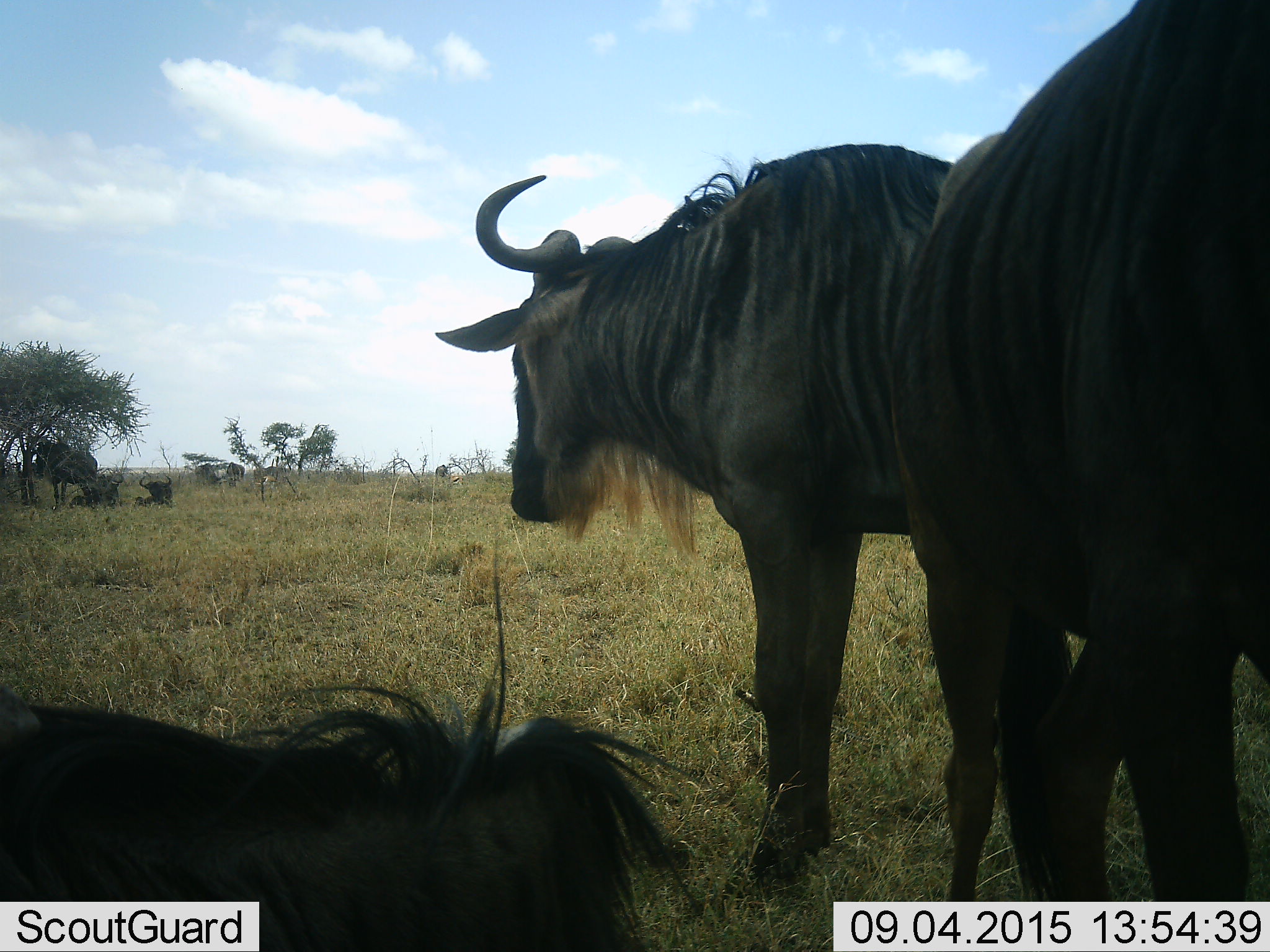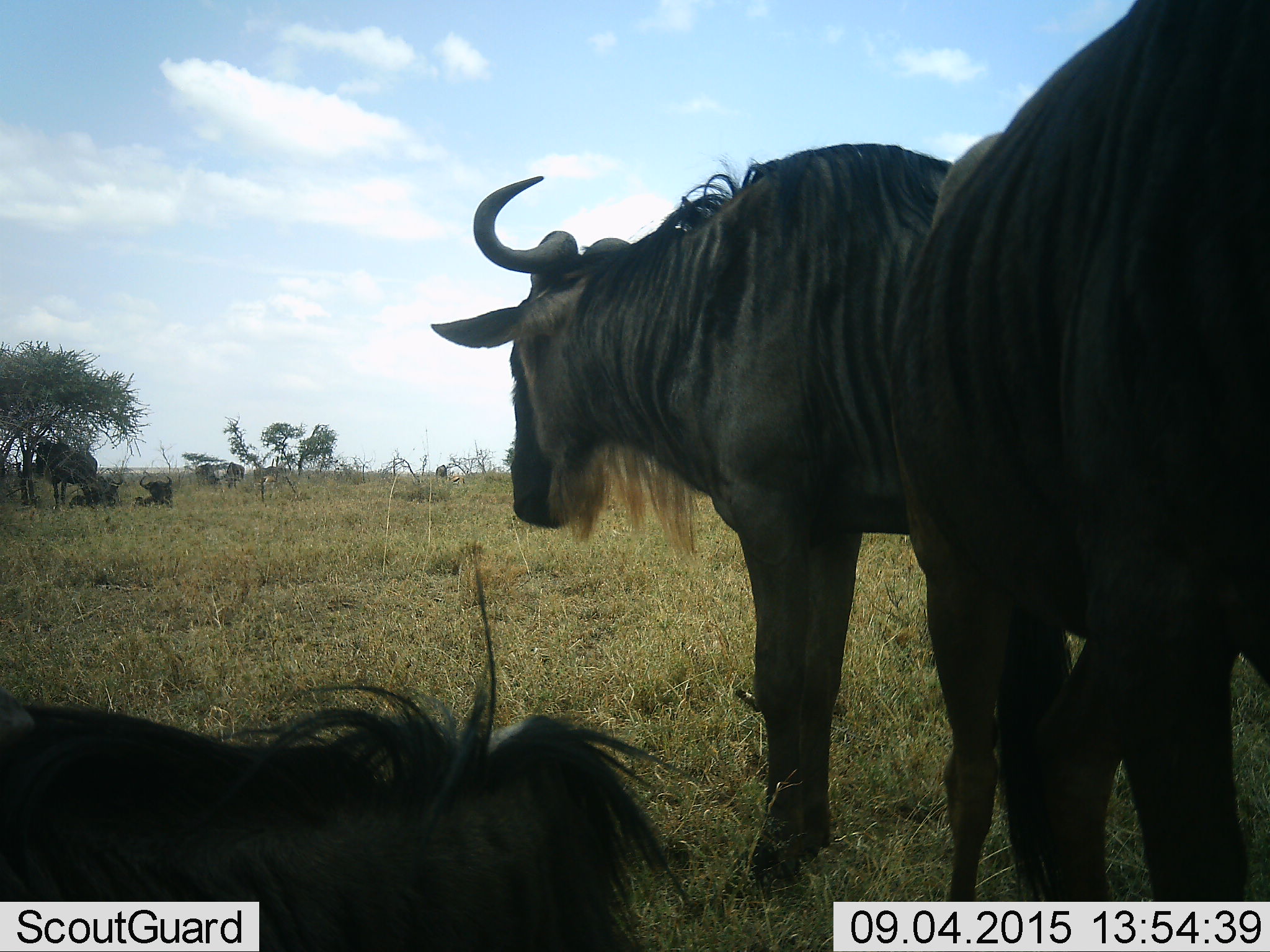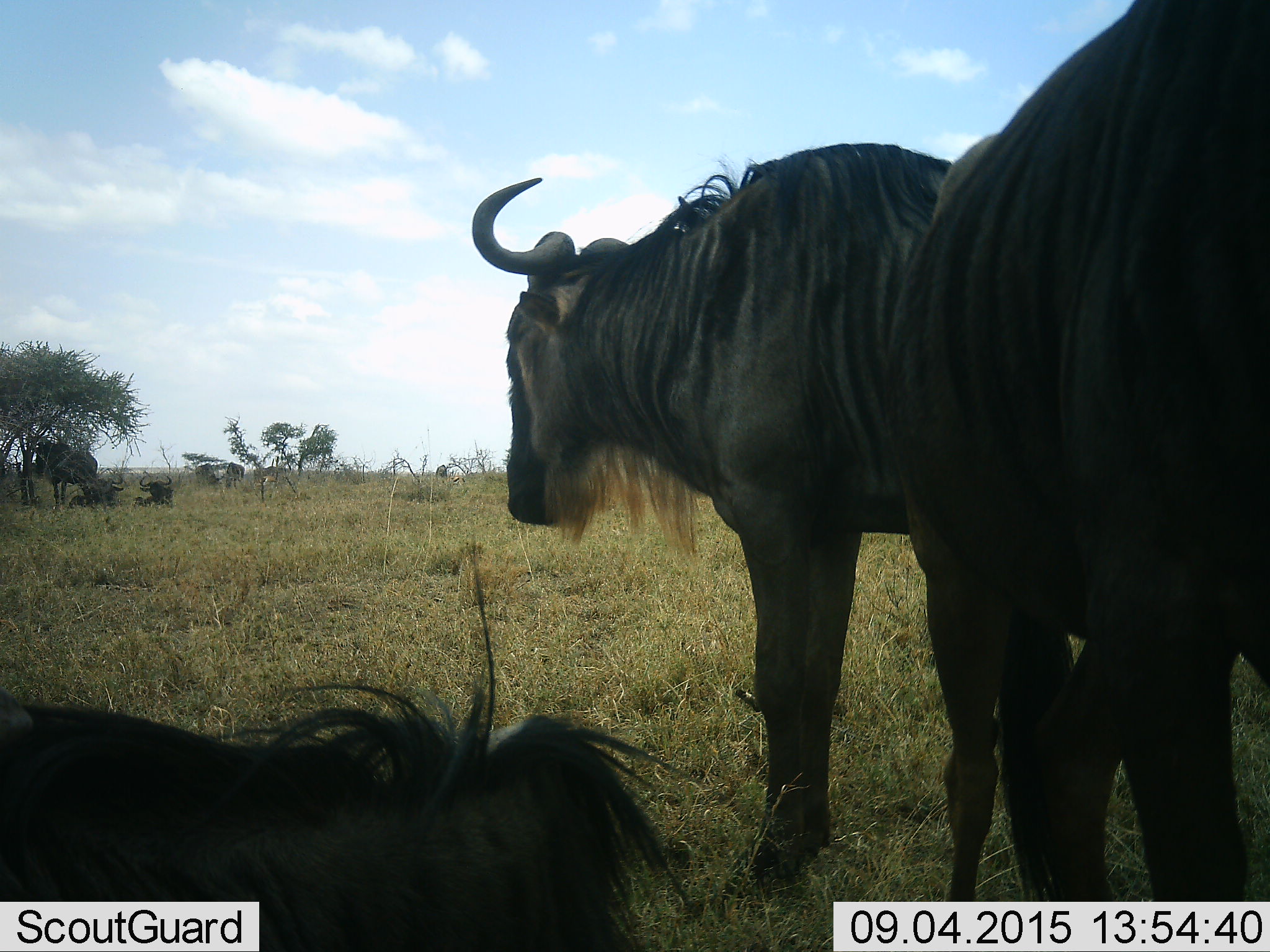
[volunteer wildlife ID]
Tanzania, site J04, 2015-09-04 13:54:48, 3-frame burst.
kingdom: Animalia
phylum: Chordata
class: Mammalia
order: Artiodactyla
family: Bovidae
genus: Connochaetes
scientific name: Connochaetes taurinus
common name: blue wildebeest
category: wildebeest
Wildebeest (blue wildebeest) (Connochaetes taurinus), count 8. Behavior (volunteer vote fractions): standing 100%, resting 78%, moving 22%, interacting 0%. Young present (vote fraction): 0%. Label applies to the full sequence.